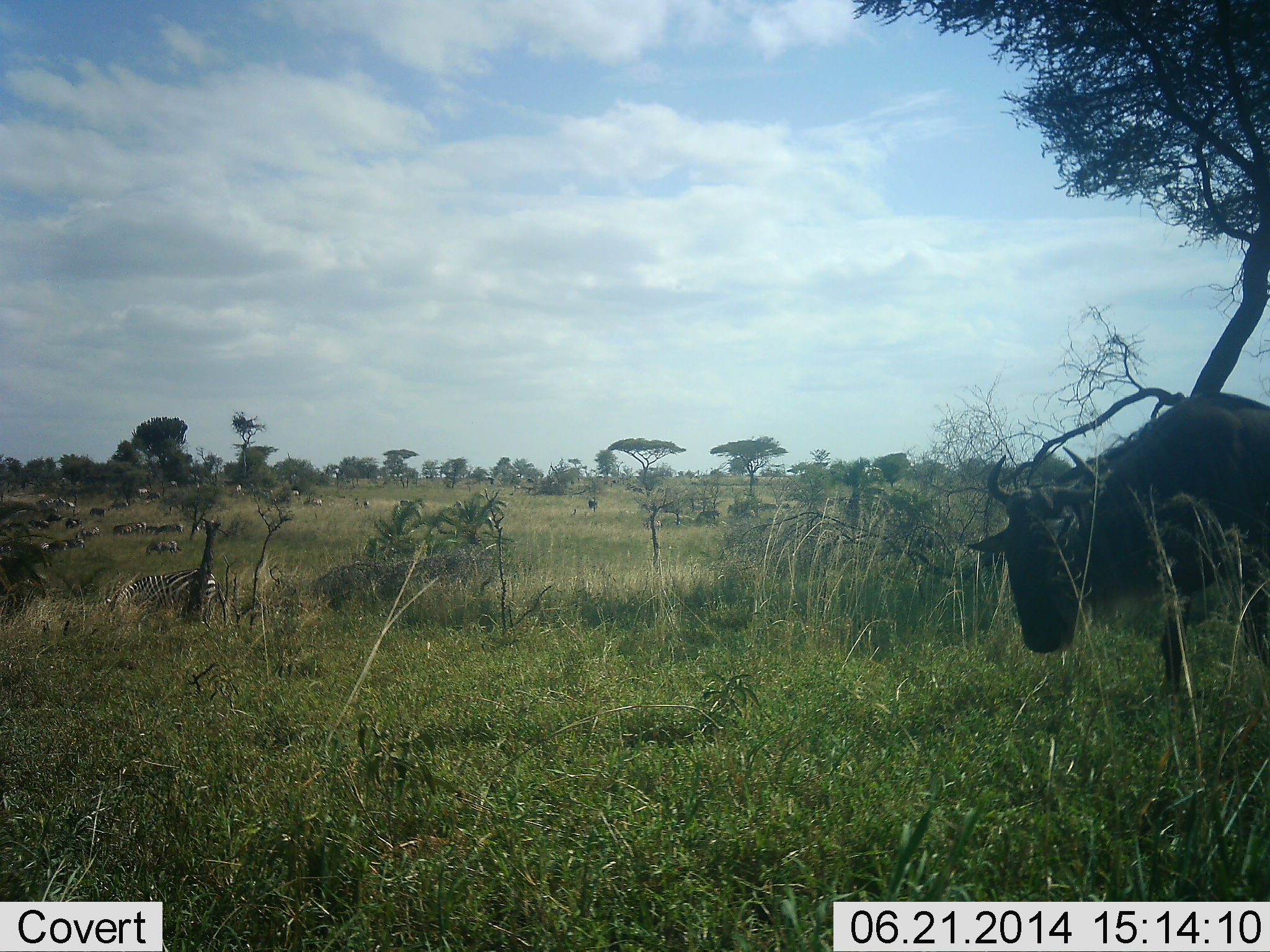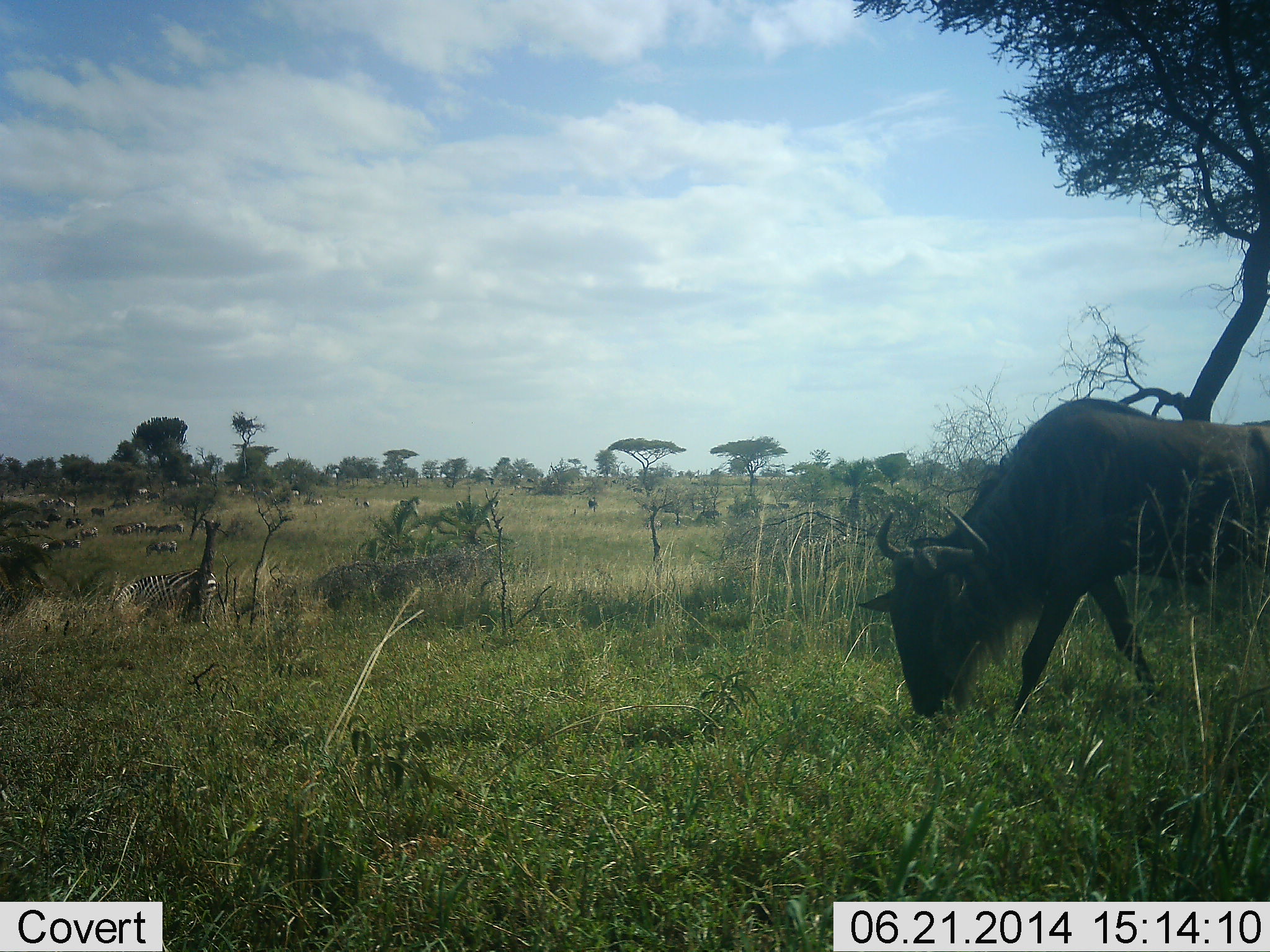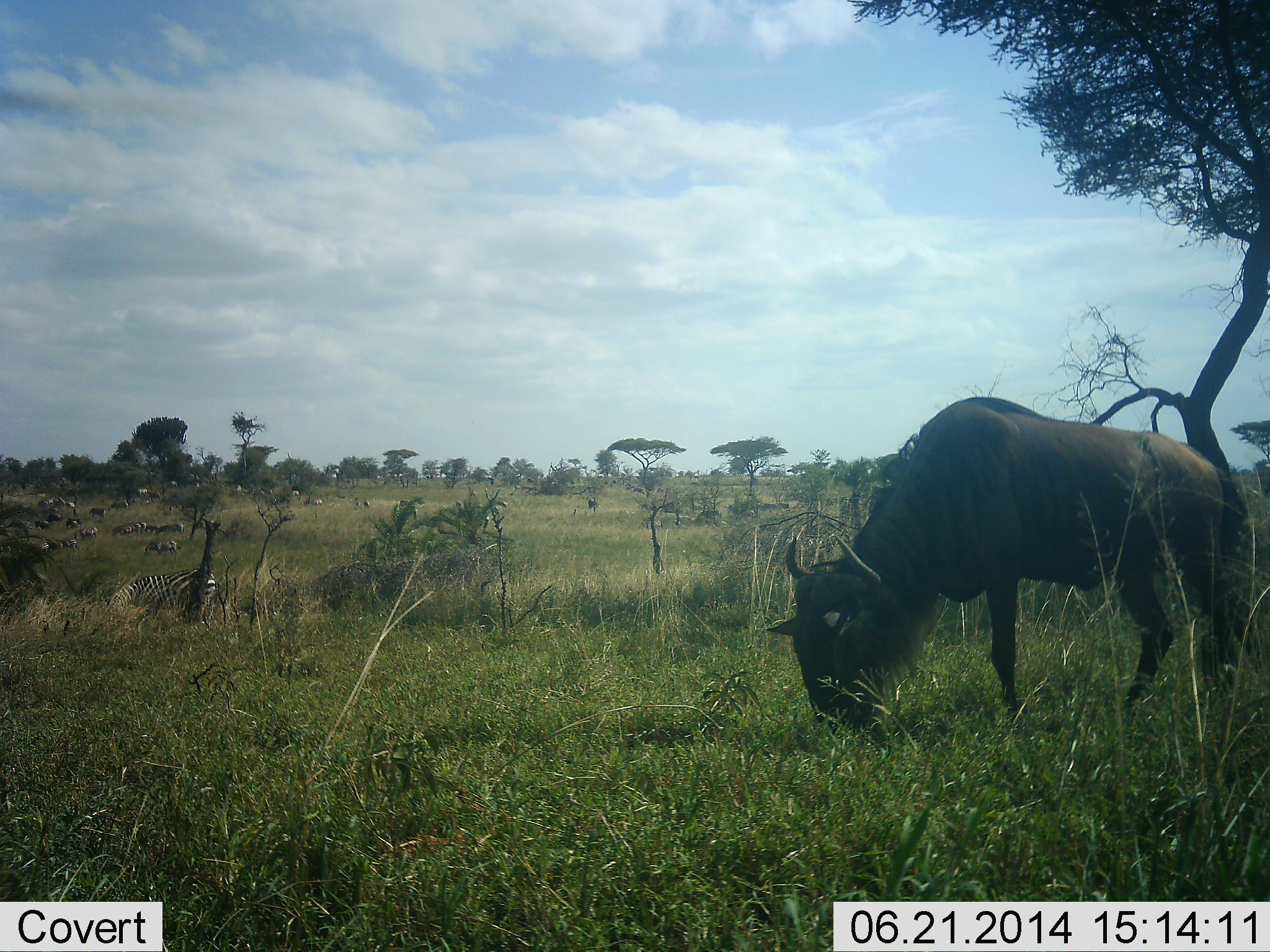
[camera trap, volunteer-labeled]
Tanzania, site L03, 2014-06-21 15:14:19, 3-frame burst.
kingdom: Animalia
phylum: Chordata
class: Mammalia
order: Artiodactyla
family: Bovidae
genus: Connochaetes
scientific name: Connochaetes taurinus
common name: blue wildebeest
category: wildebeest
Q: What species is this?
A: Wildebeest (blue wildebeest) (Connochaetes taurinus).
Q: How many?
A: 1.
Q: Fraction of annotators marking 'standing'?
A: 7%.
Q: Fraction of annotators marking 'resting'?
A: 0%.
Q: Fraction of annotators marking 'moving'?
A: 50%.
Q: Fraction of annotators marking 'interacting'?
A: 0%.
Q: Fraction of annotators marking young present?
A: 0%.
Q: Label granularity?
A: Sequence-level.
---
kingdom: Animalia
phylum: Chordata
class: Mammalia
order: Perissodactyla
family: Equidae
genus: Equus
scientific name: Equus quagga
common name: plains zebra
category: zebra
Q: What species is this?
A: Zebra (plains zebra) (Equus quagga).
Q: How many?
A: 10.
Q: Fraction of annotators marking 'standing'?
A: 45%.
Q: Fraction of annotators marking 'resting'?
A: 9%.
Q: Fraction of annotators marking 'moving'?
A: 9%.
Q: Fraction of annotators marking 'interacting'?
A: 0%.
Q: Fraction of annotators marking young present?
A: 0%.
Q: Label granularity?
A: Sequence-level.